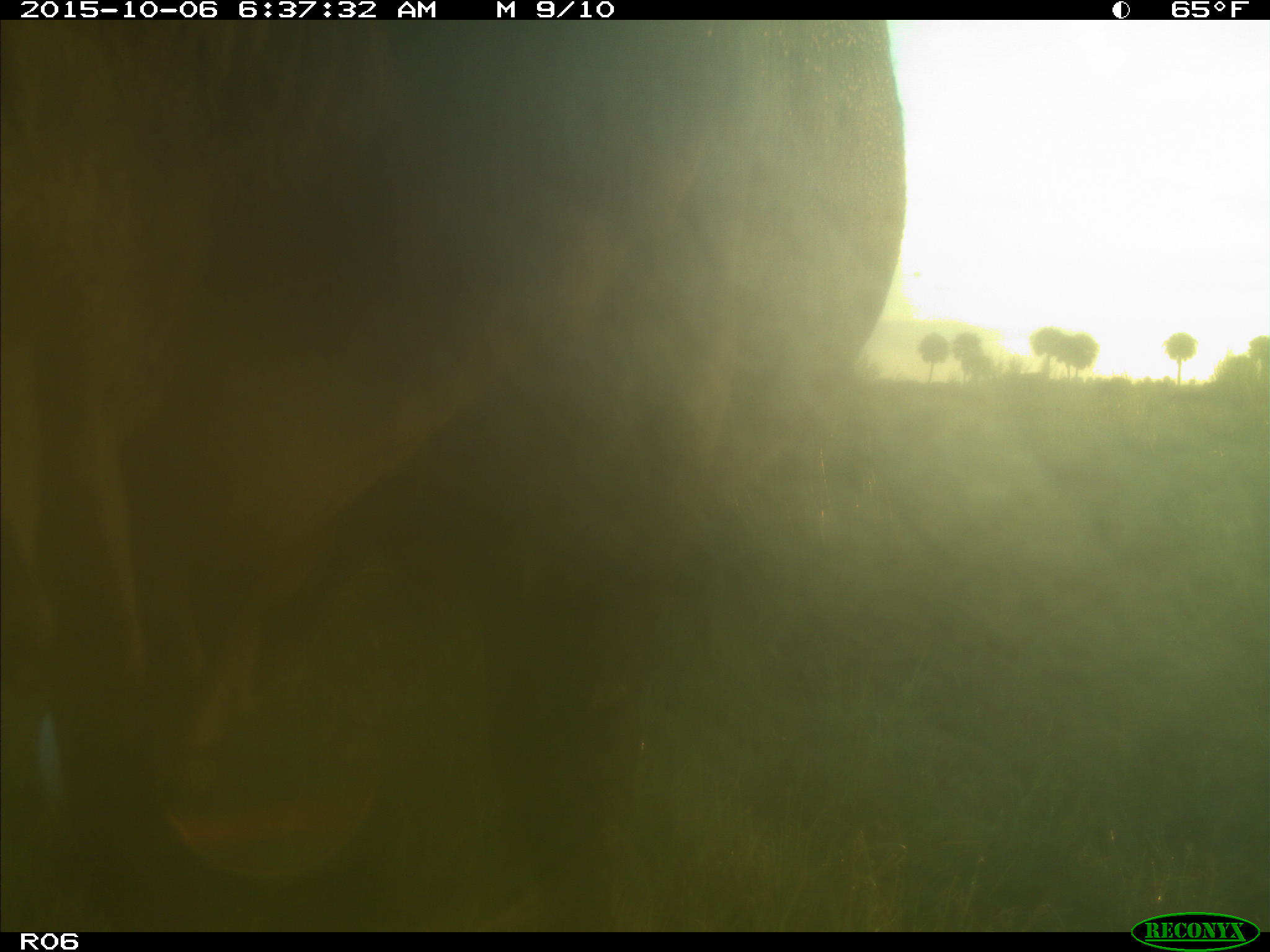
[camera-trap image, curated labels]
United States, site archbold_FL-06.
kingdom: Animalia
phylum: Chordata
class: Mammalia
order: Artiodactyla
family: Bovidae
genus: Bos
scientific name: Bos taurus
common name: domestic cow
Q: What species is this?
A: Bos taurus (domestic cow).